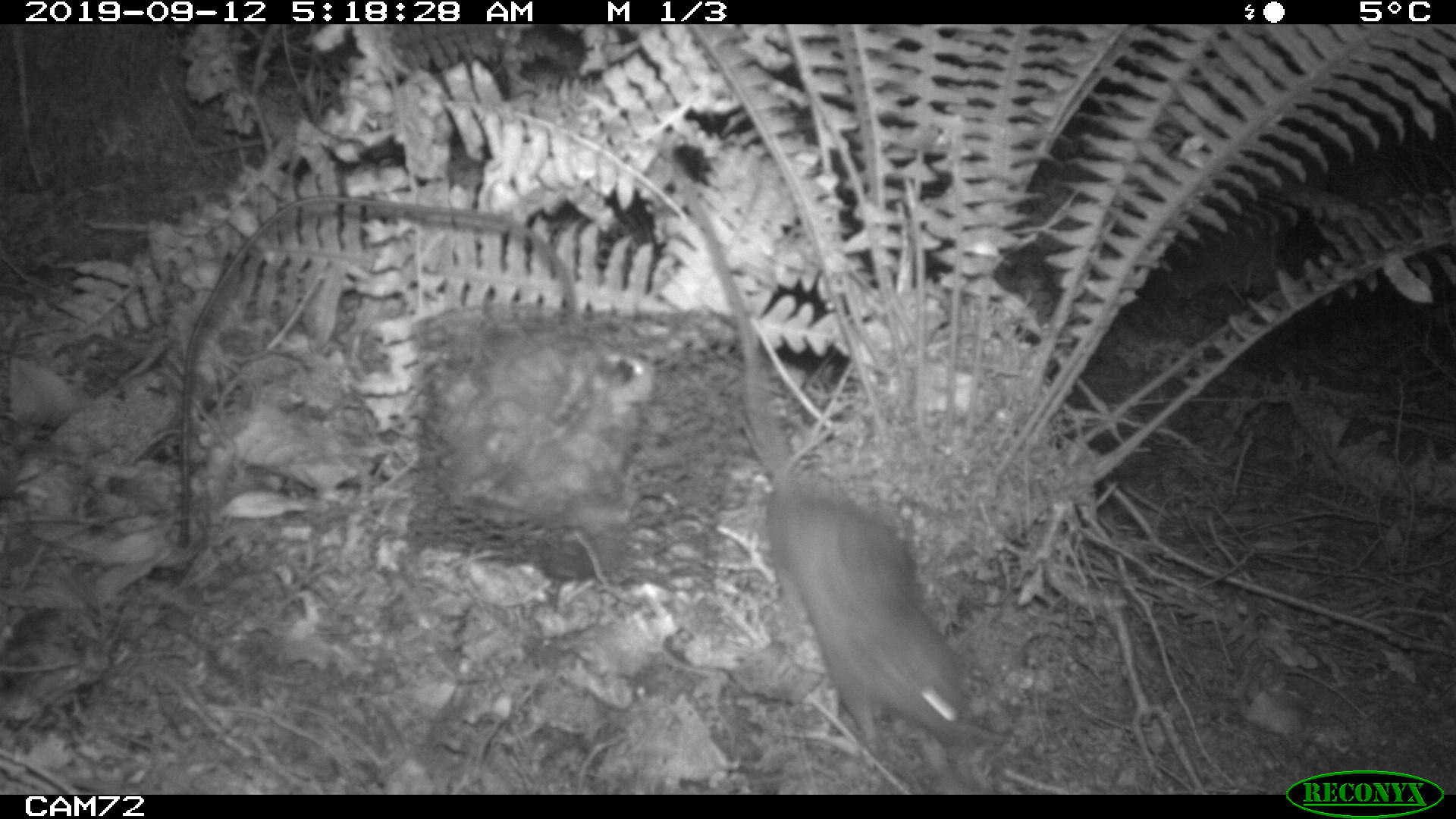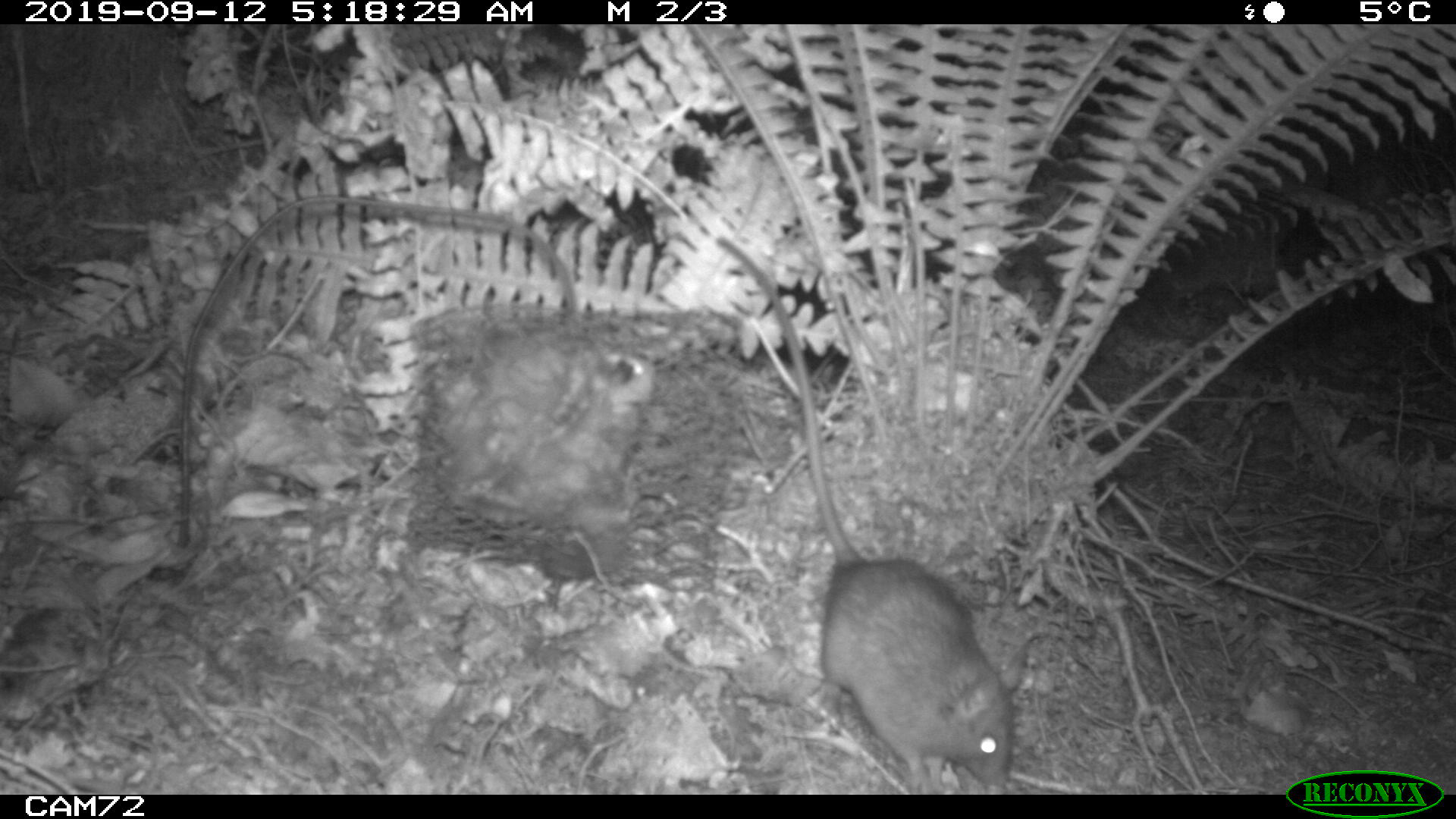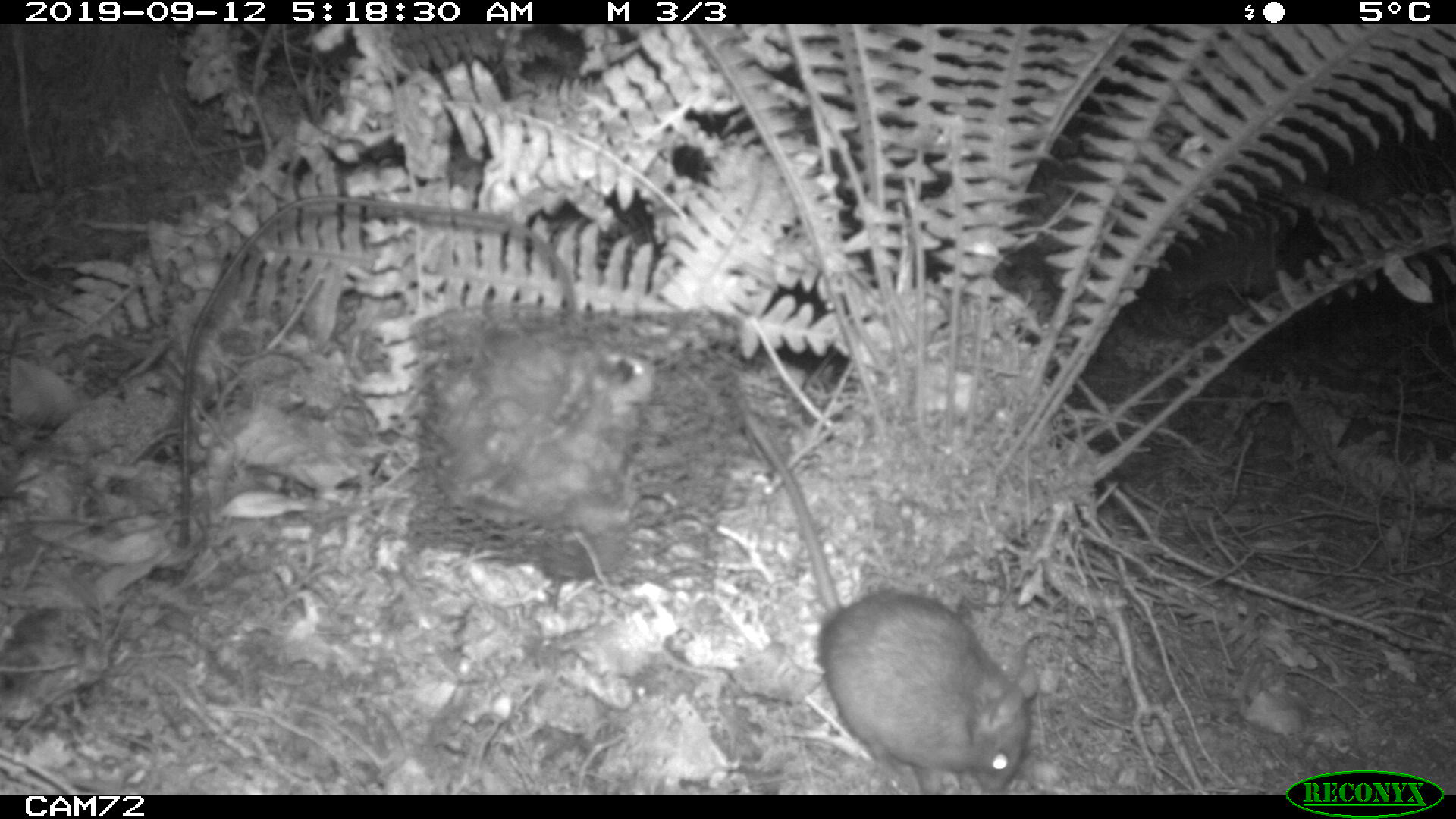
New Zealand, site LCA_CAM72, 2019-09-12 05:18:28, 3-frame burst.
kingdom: Animalia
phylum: Chordata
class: Mammalia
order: Rodentia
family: Muridae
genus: Rattus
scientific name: Rattus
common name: rat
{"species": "rat (Rattus)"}